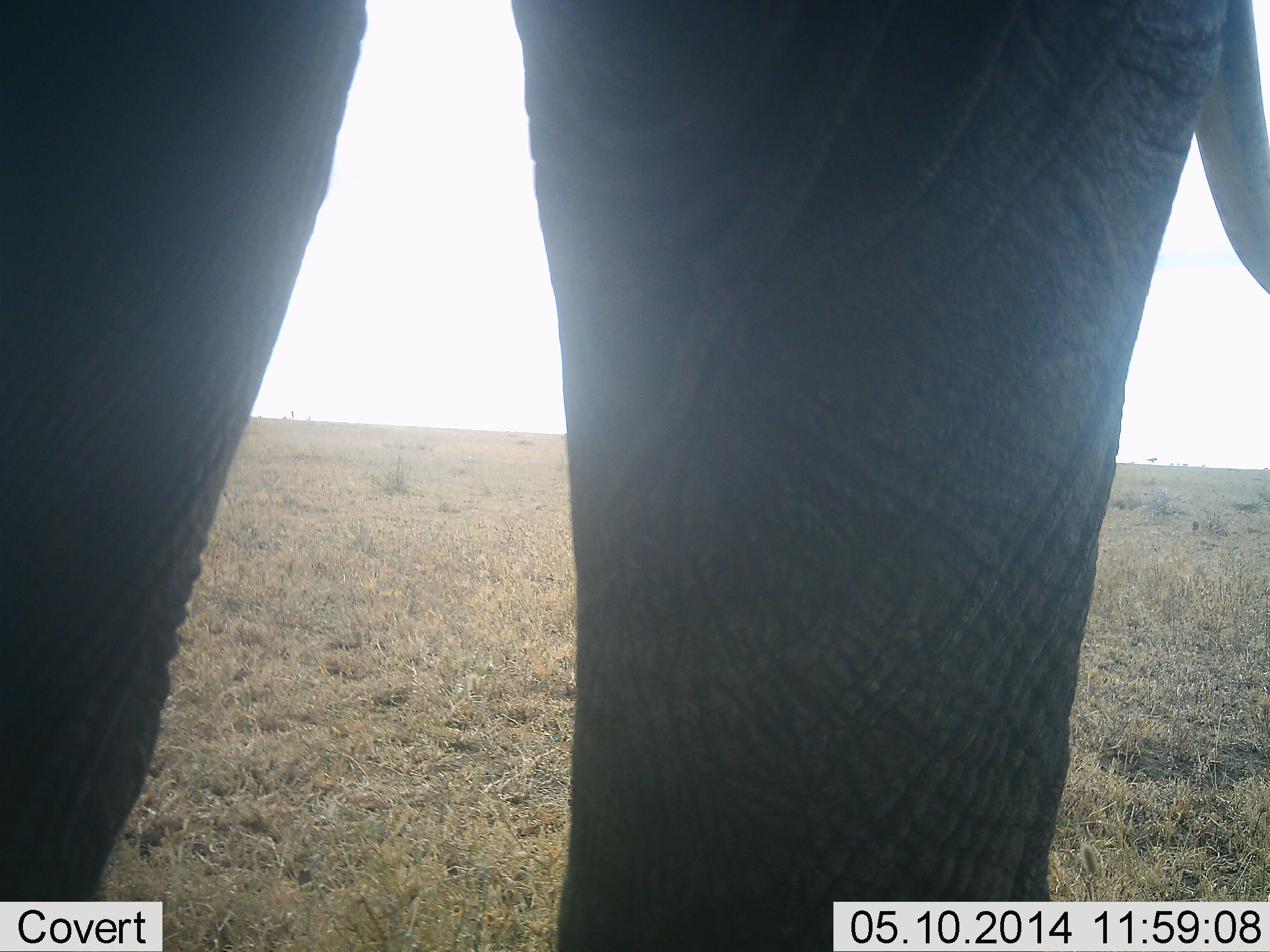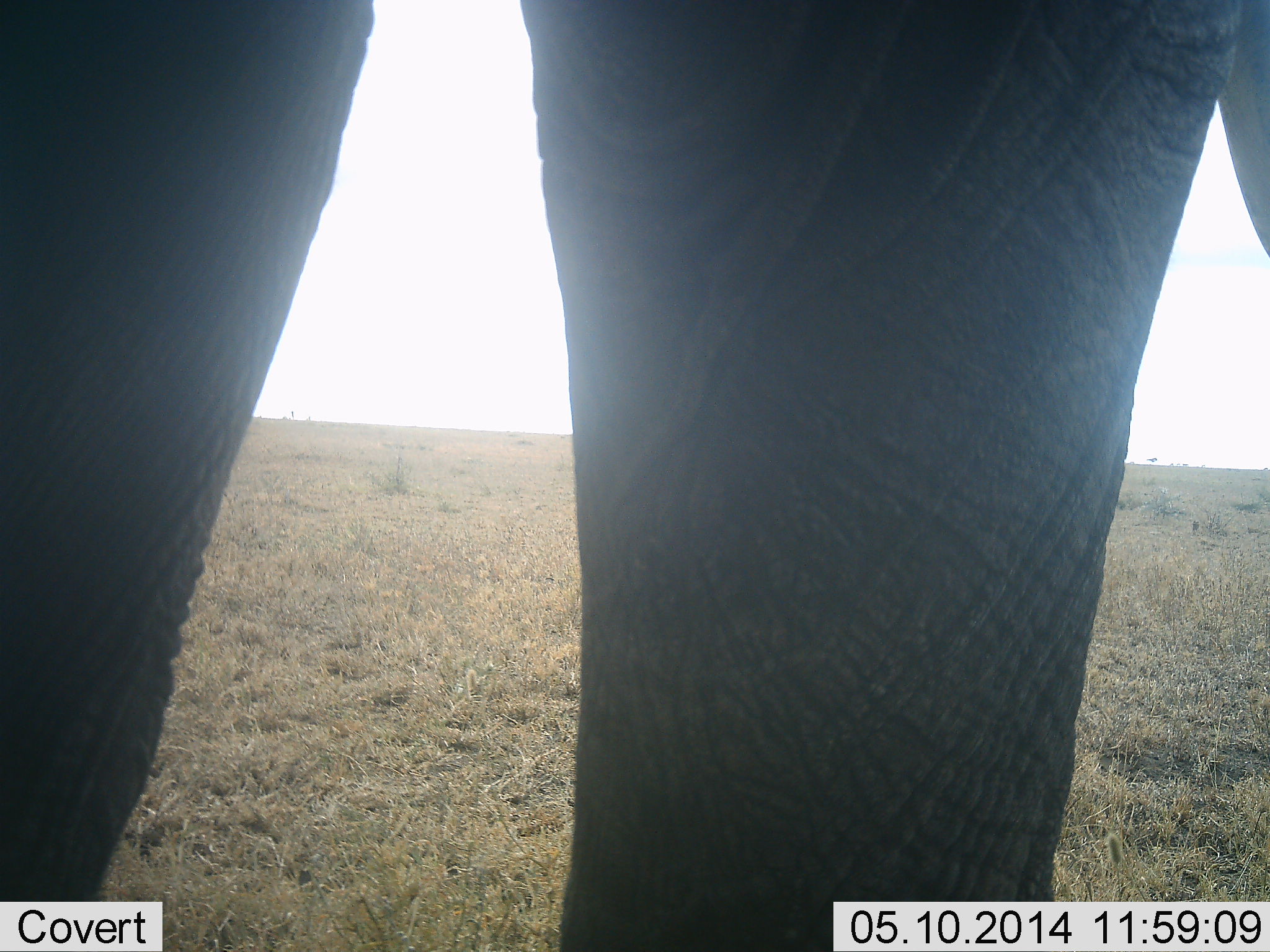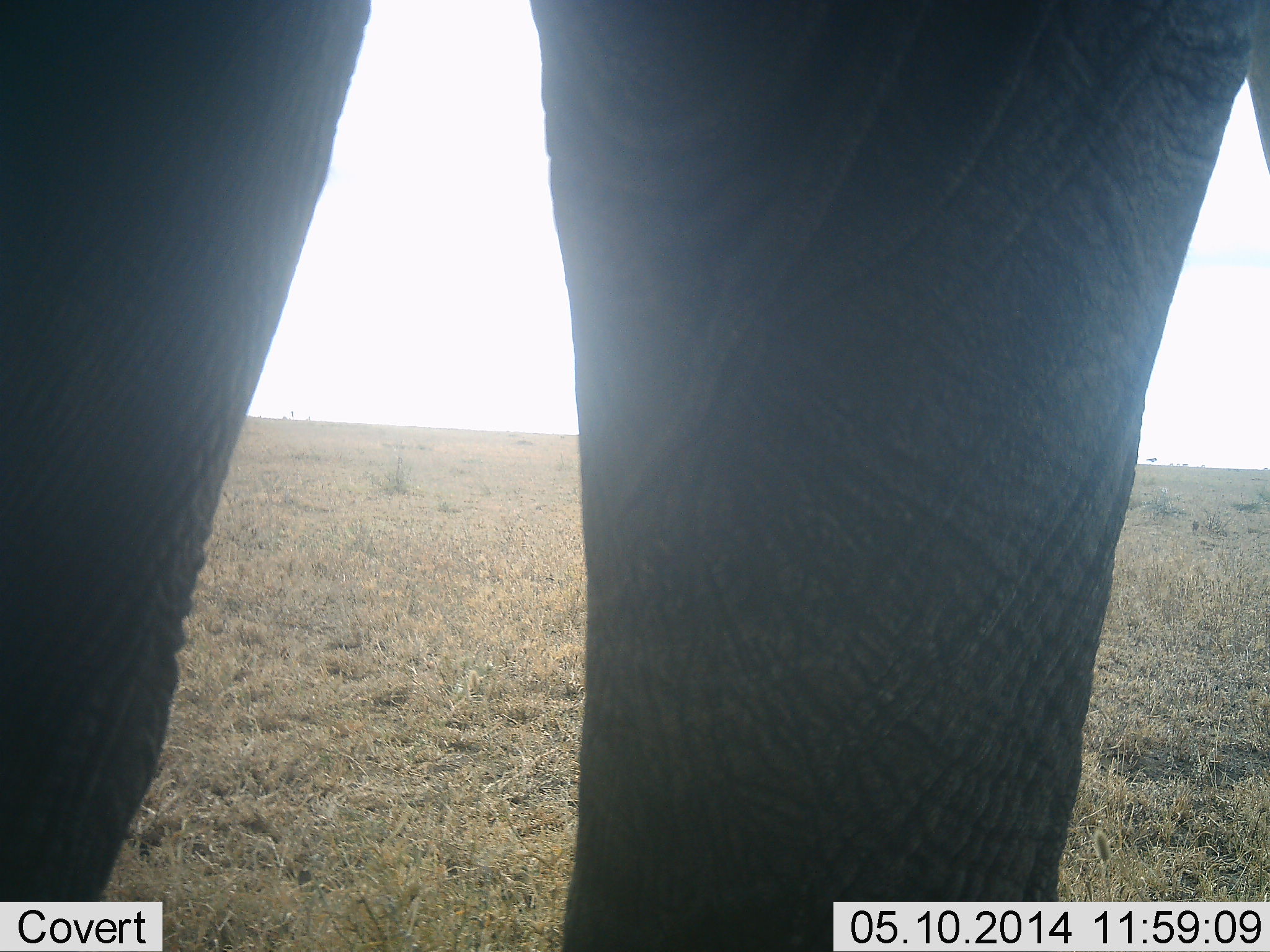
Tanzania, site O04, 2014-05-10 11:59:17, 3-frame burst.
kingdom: Animalia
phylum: Chordata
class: Mammalia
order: Proboscidea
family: Elephantidae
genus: Loxodonta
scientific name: Loxodonta africana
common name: african bush elephant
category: elephant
Elephant (african bush elephant) (Loxodonta africana), count 1. Behavior (volunteer vote fractions): standing 100%, resting 0%, moving 0%, interacting 0%. Young present (vote fraction): 0%. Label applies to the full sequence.